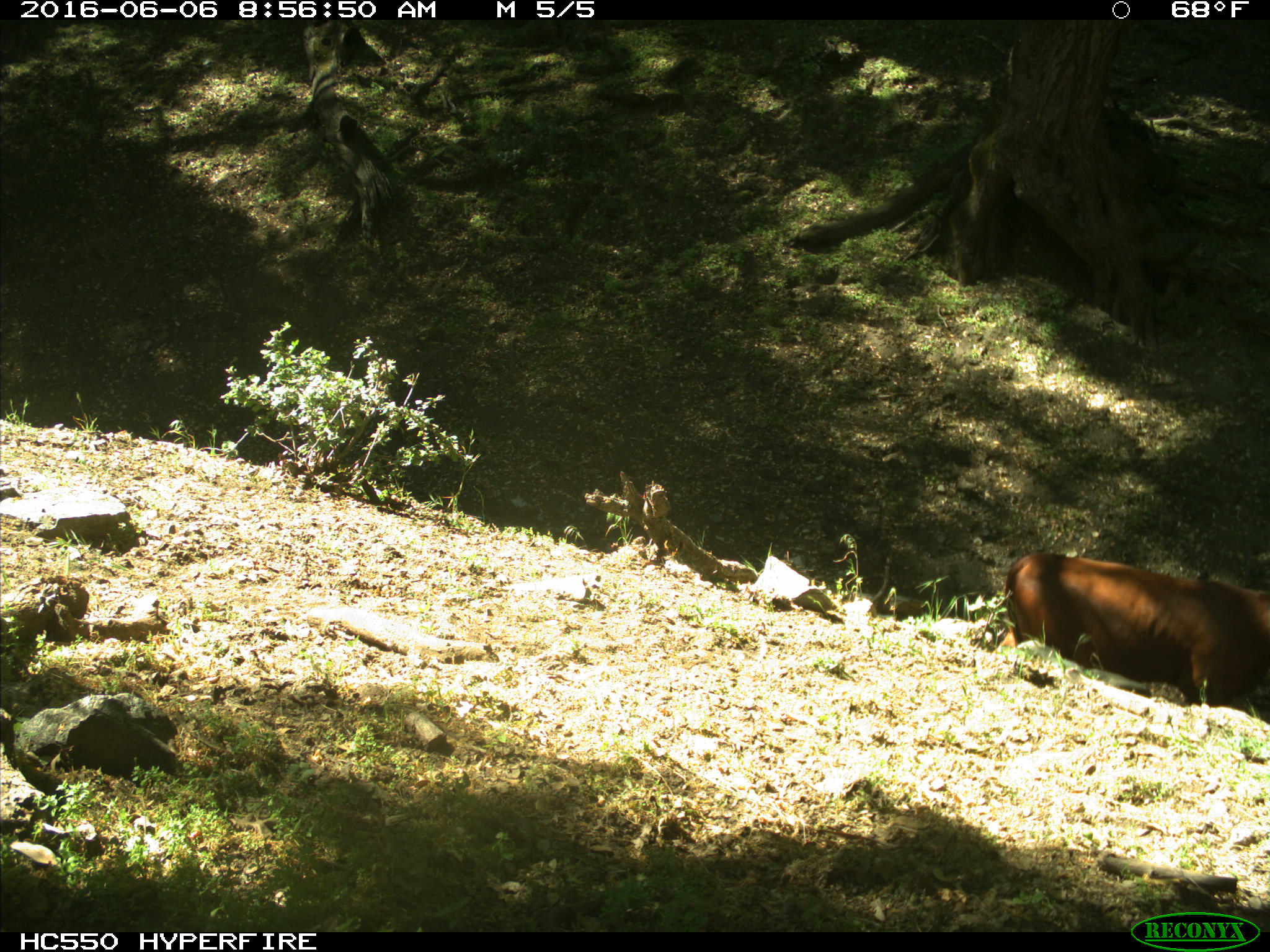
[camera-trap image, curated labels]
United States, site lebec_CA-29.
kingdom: Animalia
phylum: Chordata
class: Mammalia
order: Artiodactyla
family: Bovidae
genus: Bos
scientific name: Bos taurus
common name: domestic cow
Bos taurus (domestic cow).